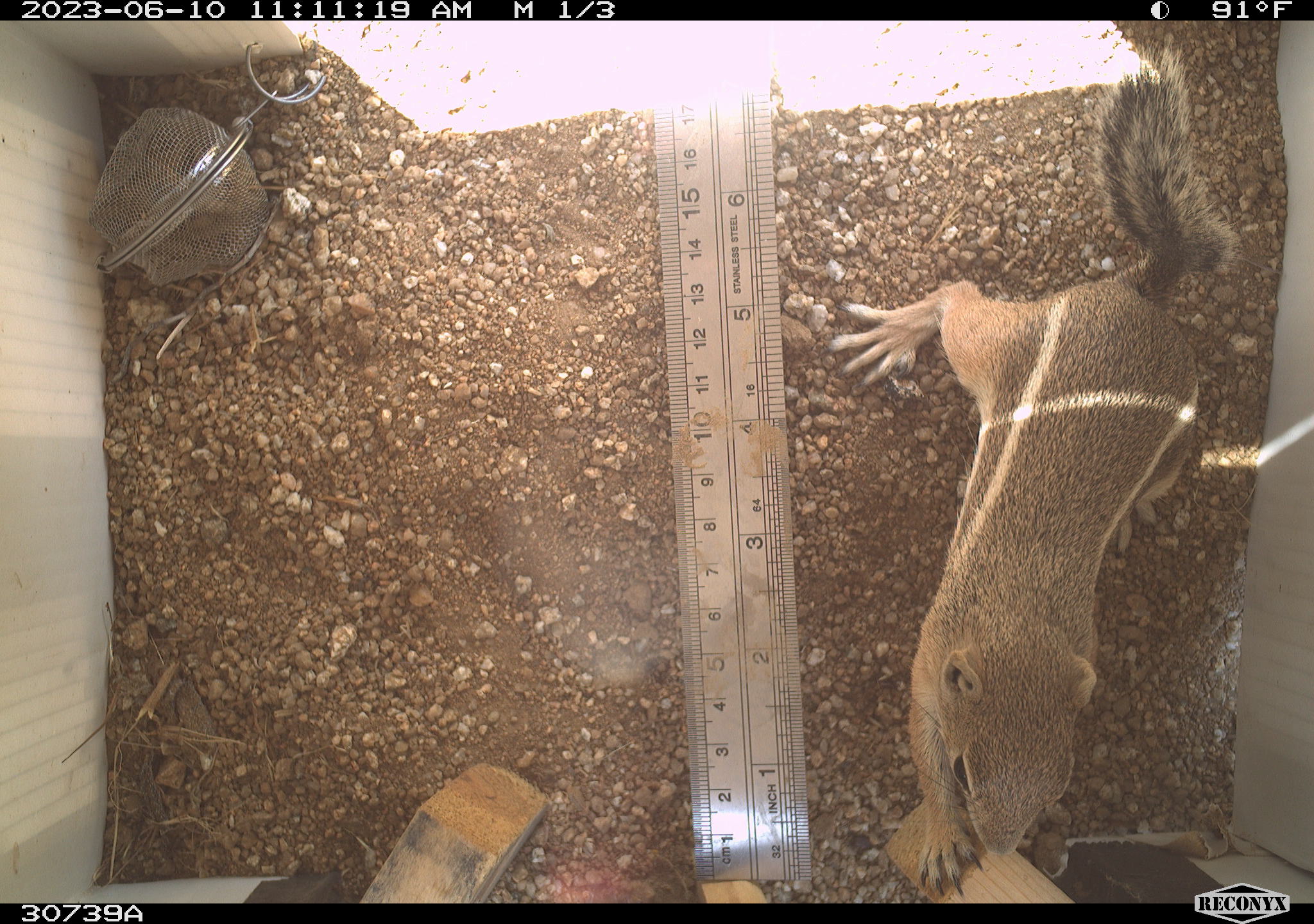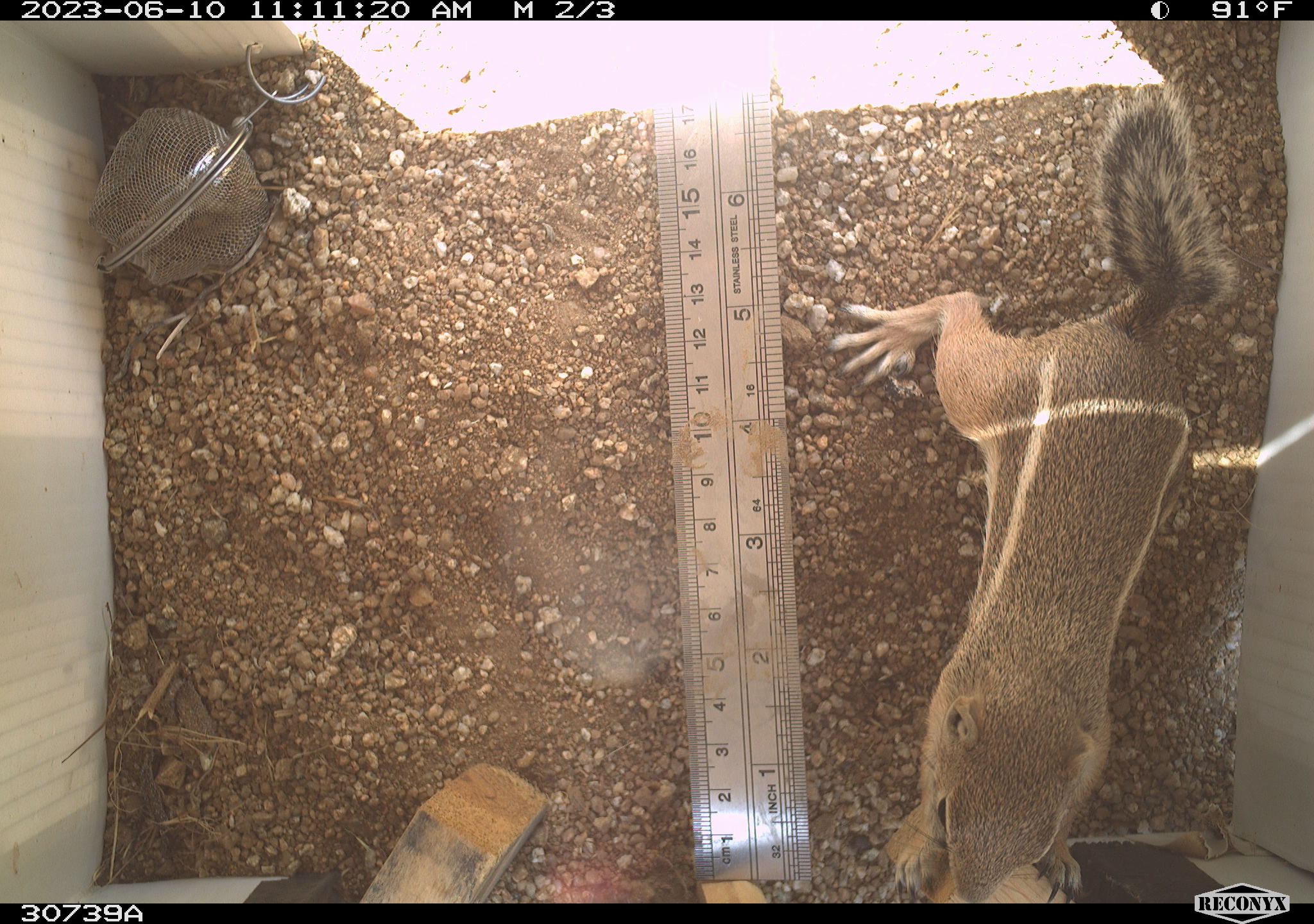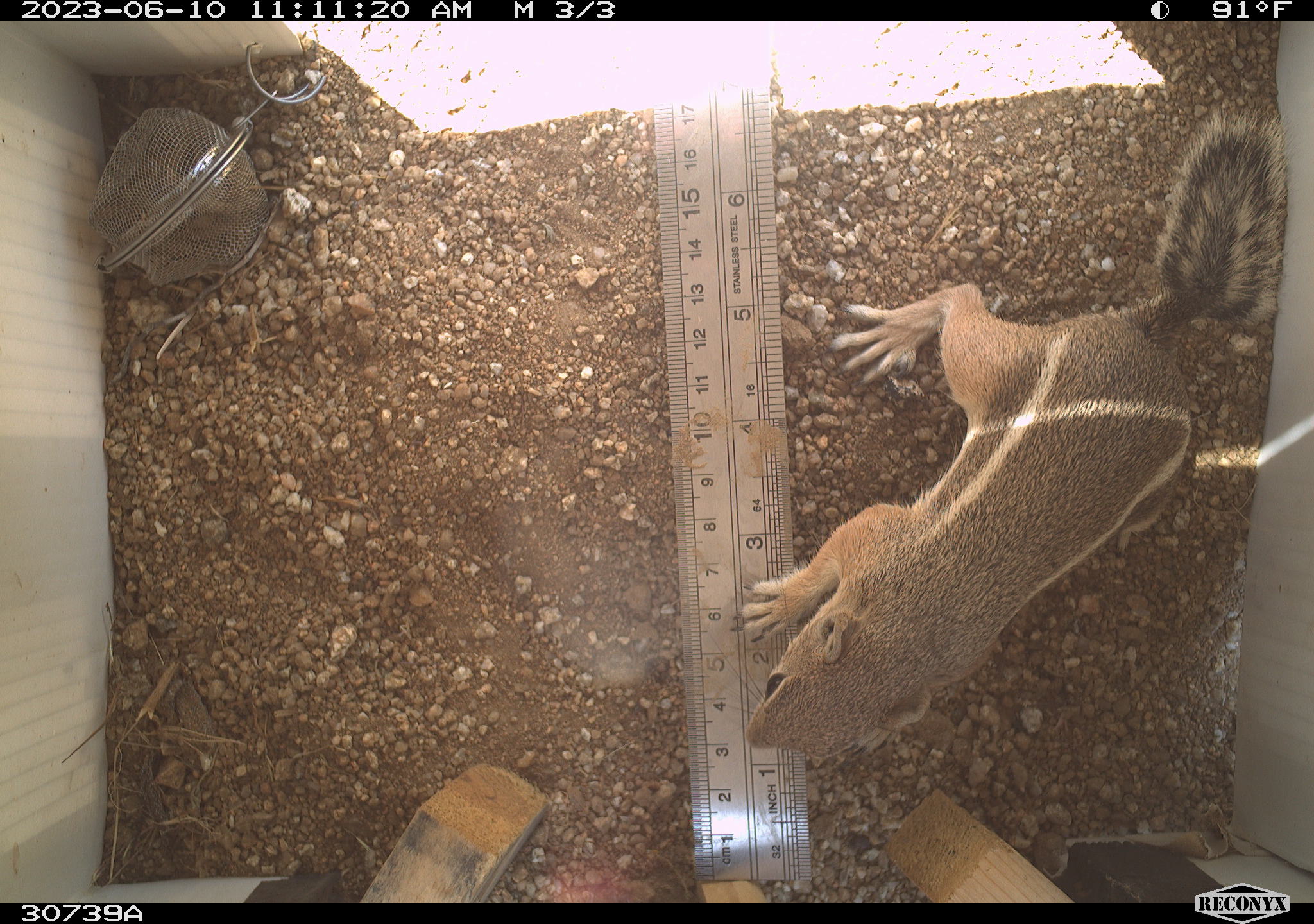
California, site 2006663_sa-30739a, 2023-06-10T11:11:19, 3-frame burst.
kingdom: Animalia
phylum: Chordata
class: Mammalia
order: Rodentia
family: Sciuridae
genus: Ammospermophilus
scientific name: Ammospermophilus leucurus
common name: white-tailed antelope squirrel